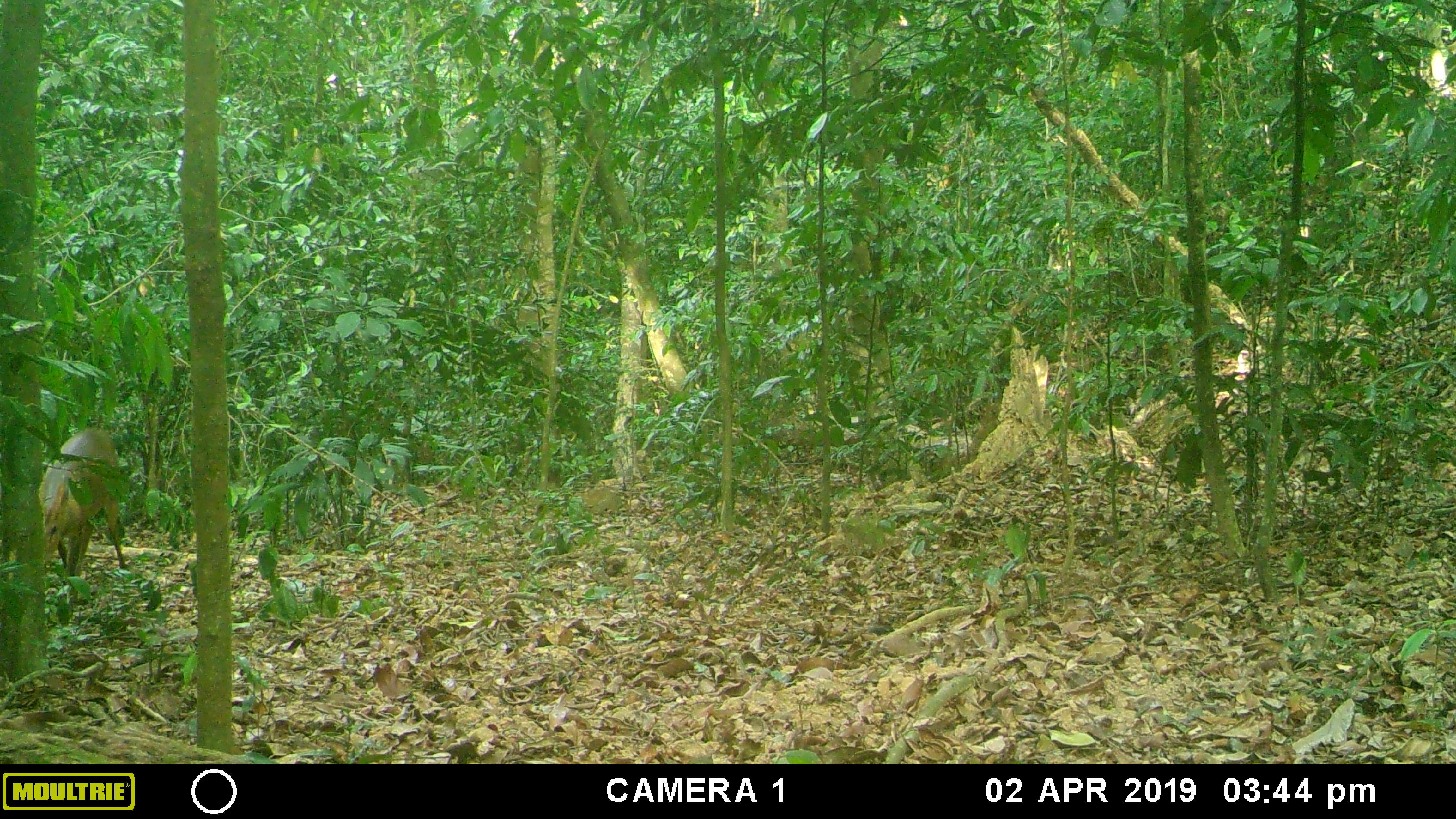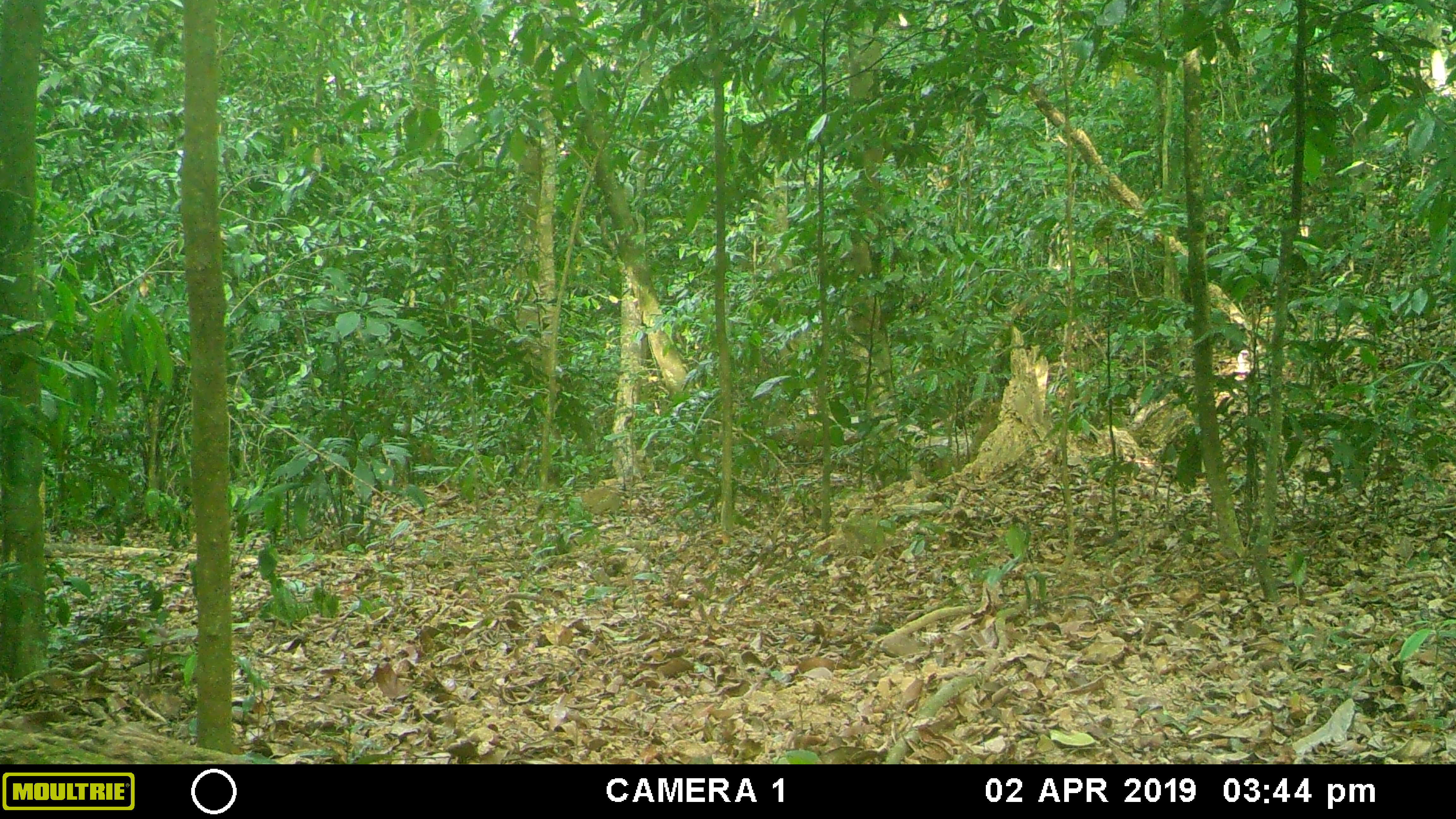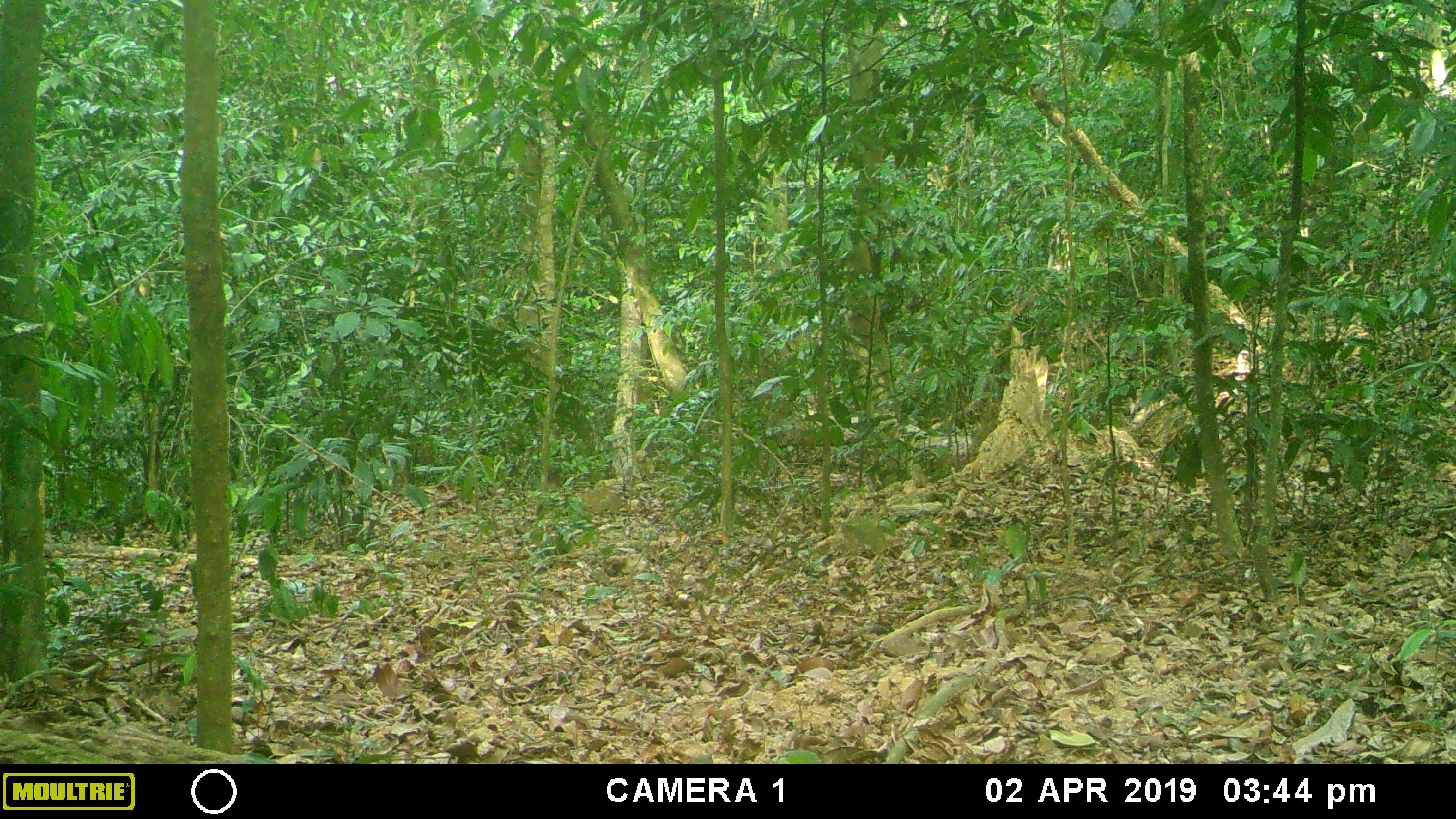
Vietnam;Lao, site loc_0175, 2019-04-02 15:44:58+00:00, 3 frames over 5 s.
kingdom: Animalia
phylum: Chordata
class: Mammalia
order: Artiodactyla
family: Cervidae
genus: Muntiacus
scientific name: Muntiacus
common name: muntjacs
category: unidentified muntjac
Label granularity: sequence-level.